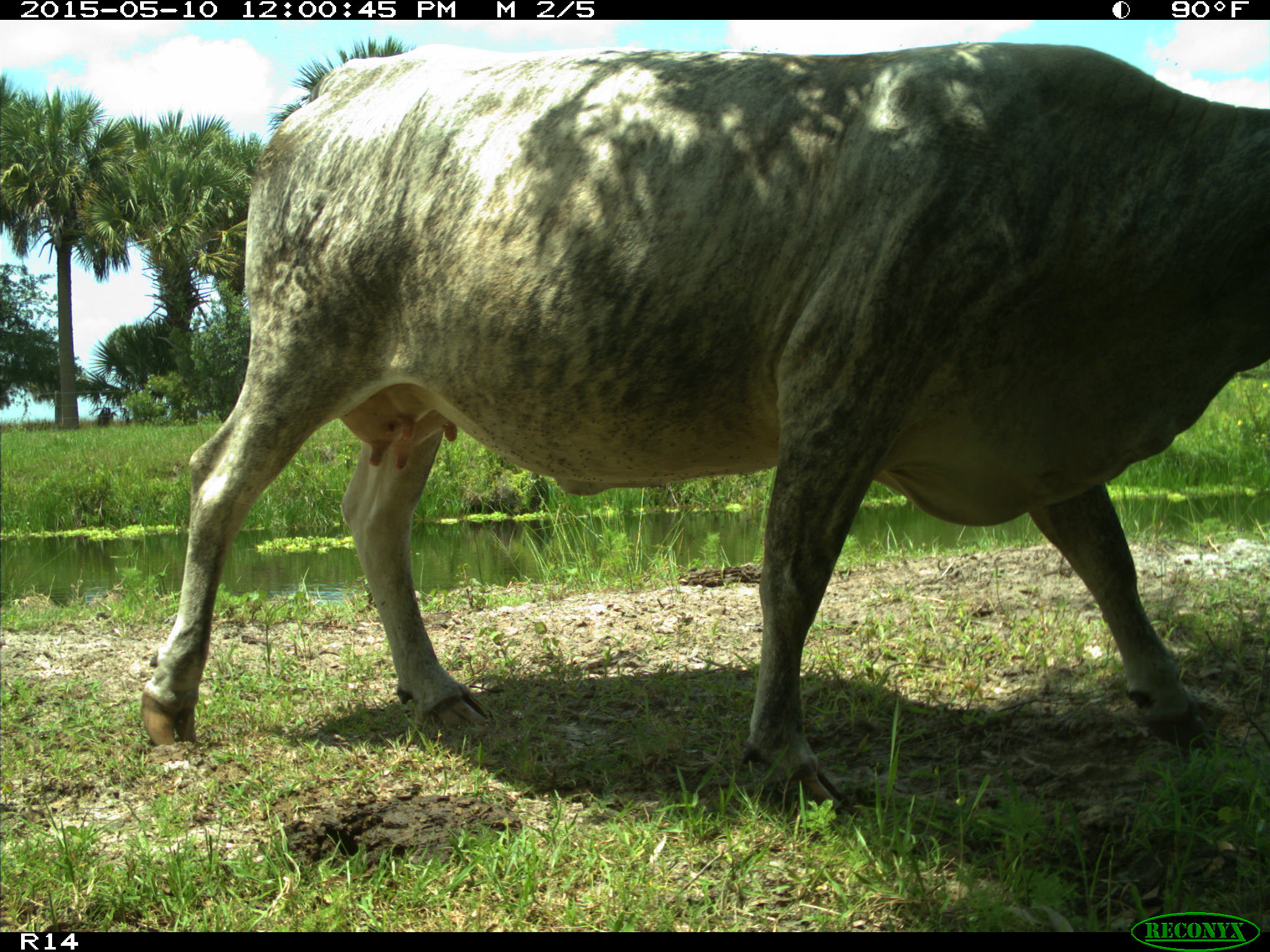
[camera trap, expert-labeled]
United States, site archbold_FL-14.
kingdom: Animalia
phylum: Chordata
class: Mammalia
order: Artiodactyla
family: Bovidae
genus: Bos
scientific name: Bos taurus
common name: domestic cow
Bos taurus (domestic cow).